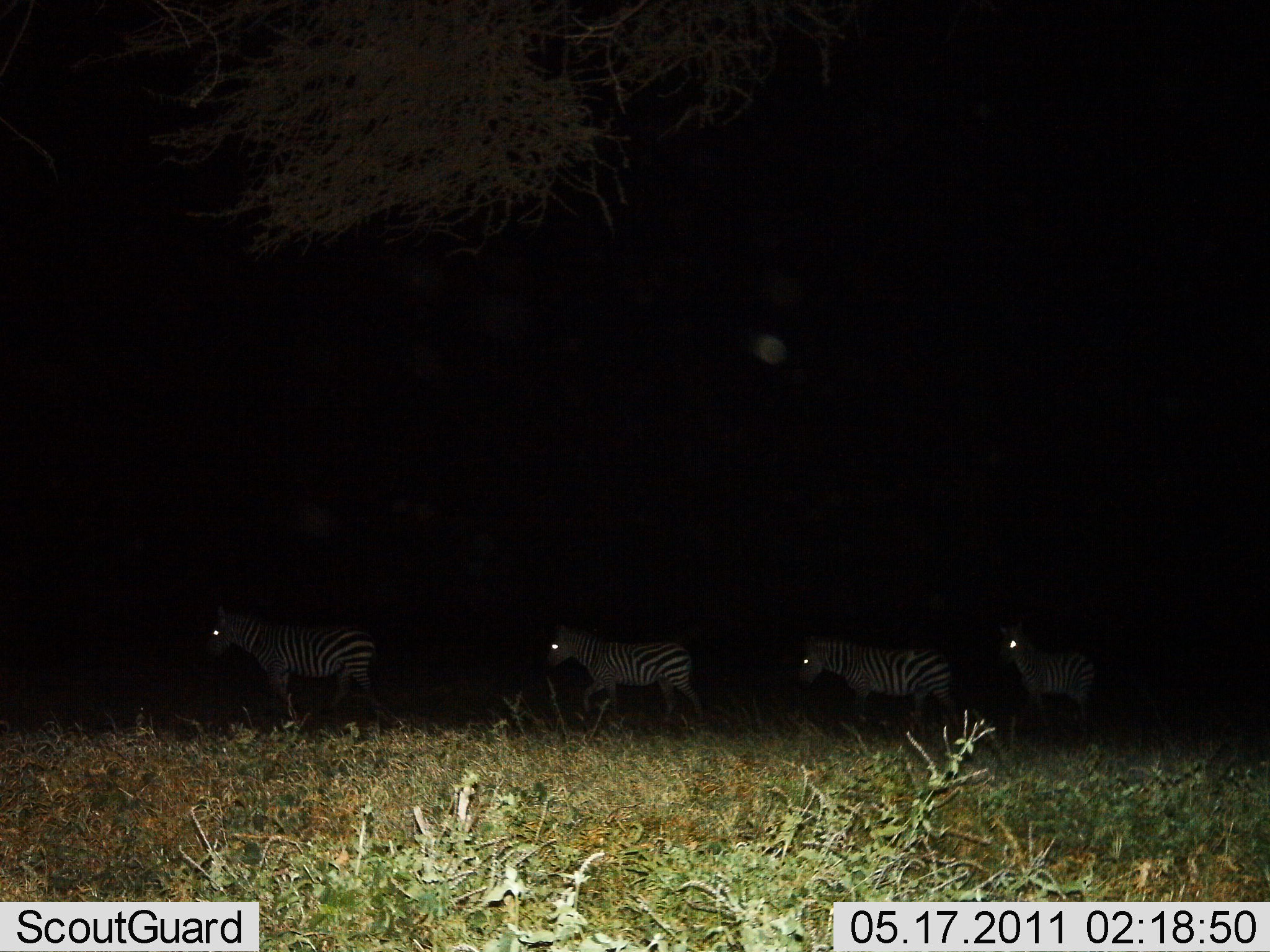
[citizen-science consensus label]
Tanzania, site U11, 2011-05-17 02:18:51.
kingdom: Animalia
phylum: Chordata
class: Mammalia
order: Perissodactyla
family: Equidae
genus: Equus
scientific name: Equus quagga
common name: plains zebra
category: zebra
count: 4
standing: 8%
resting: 0%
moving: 92%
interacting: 0%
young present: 0%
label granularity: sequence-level